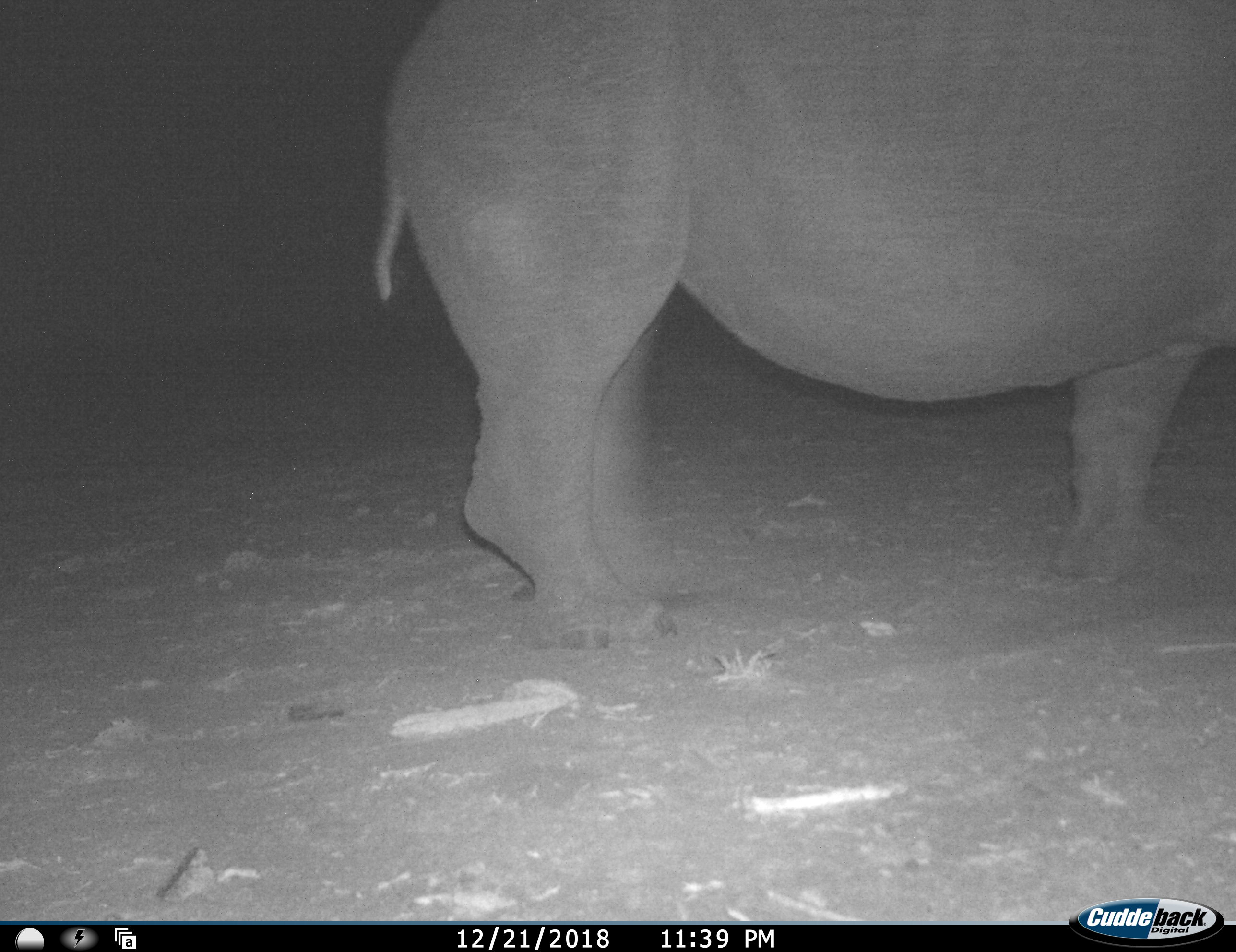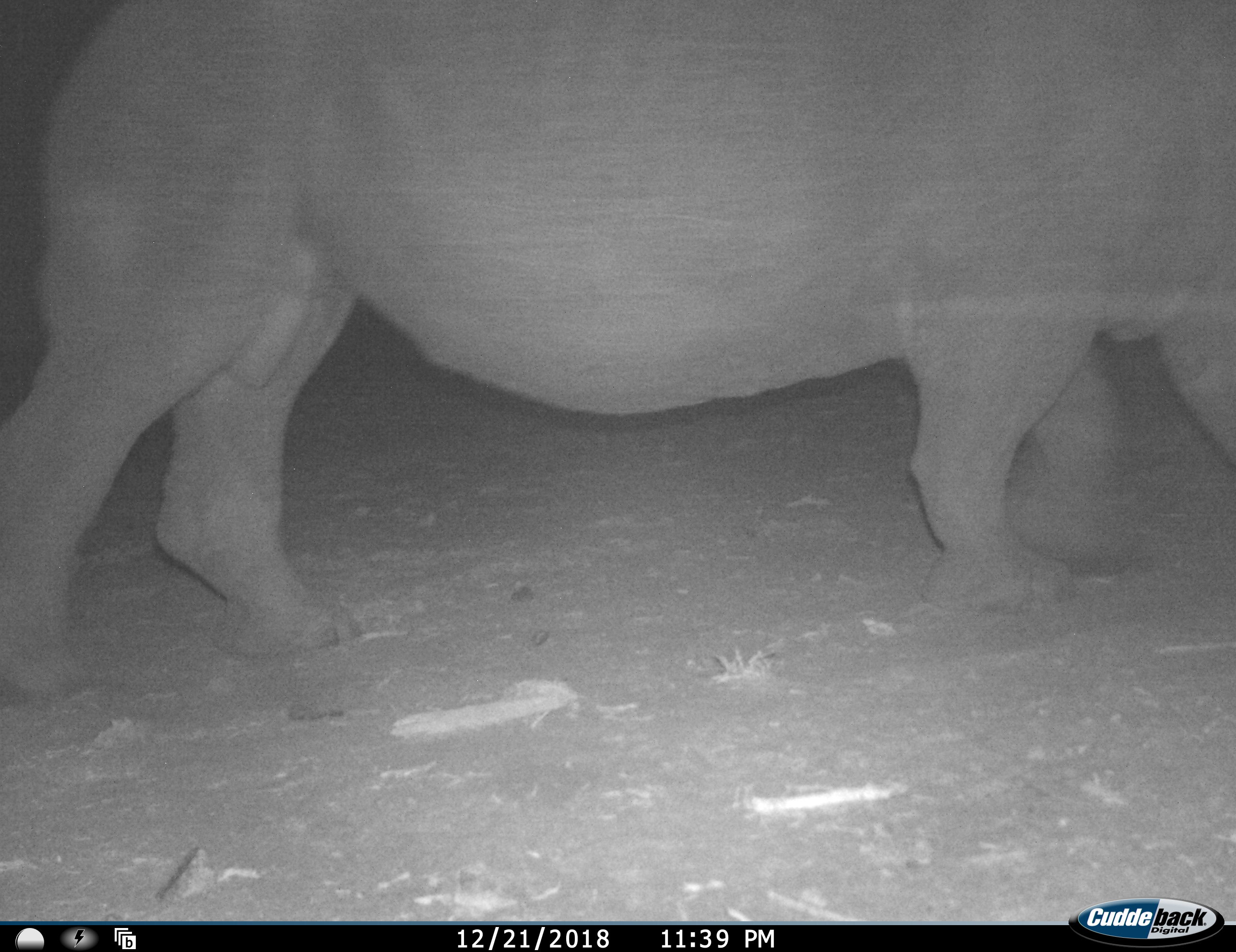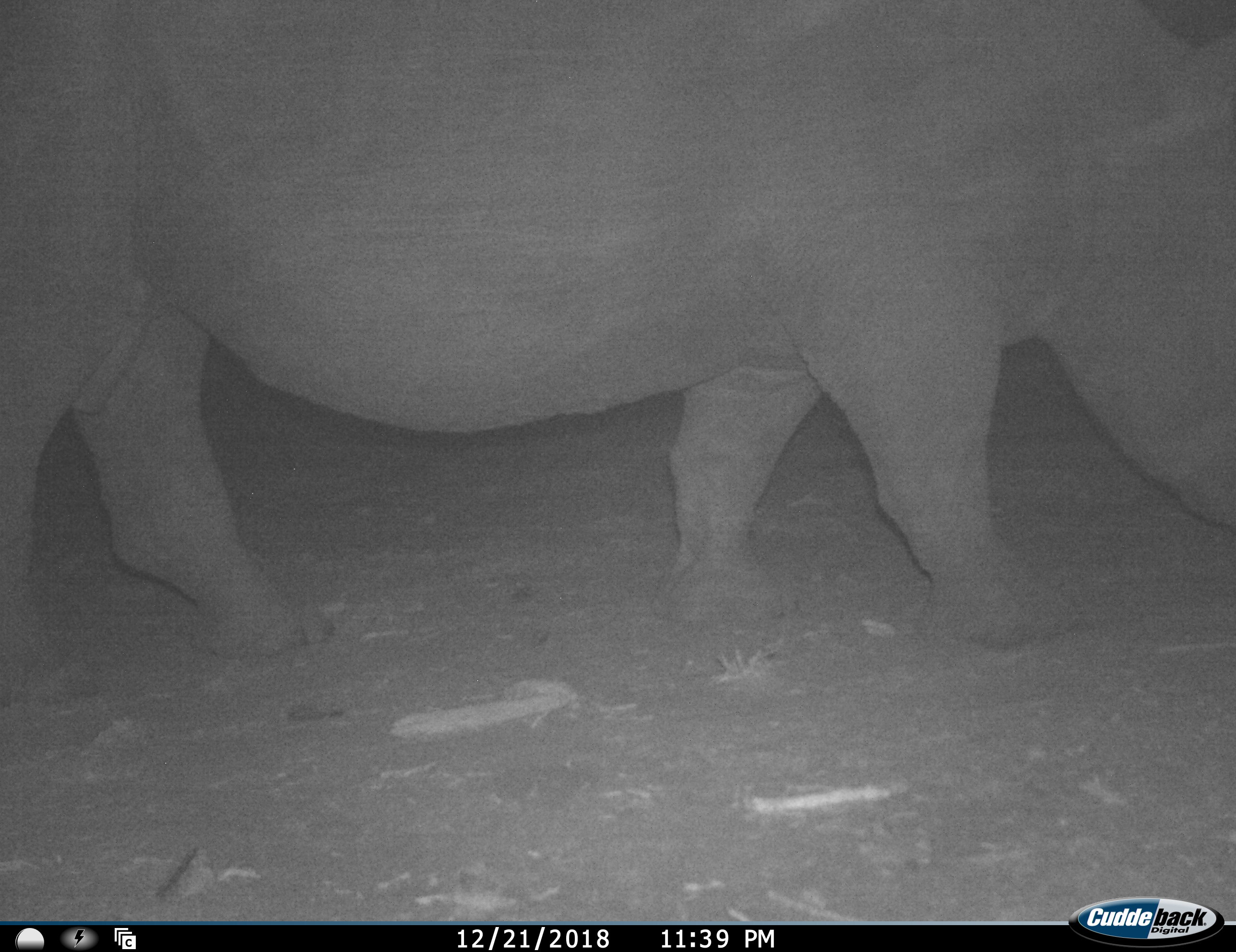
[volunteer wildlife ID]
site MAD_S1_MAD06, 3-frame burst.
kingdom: Animalia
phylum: Chordata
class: Mammalia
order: Perissodactyla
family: Rhinocerotidae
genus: Ceratotherium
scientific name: Ceratotherium simum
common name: white rhinoceros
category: rhinoceroswhite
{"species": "rhinoceroswhite (white rhinoceros) (Ceratotherium simum)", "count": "1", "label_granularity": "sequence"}